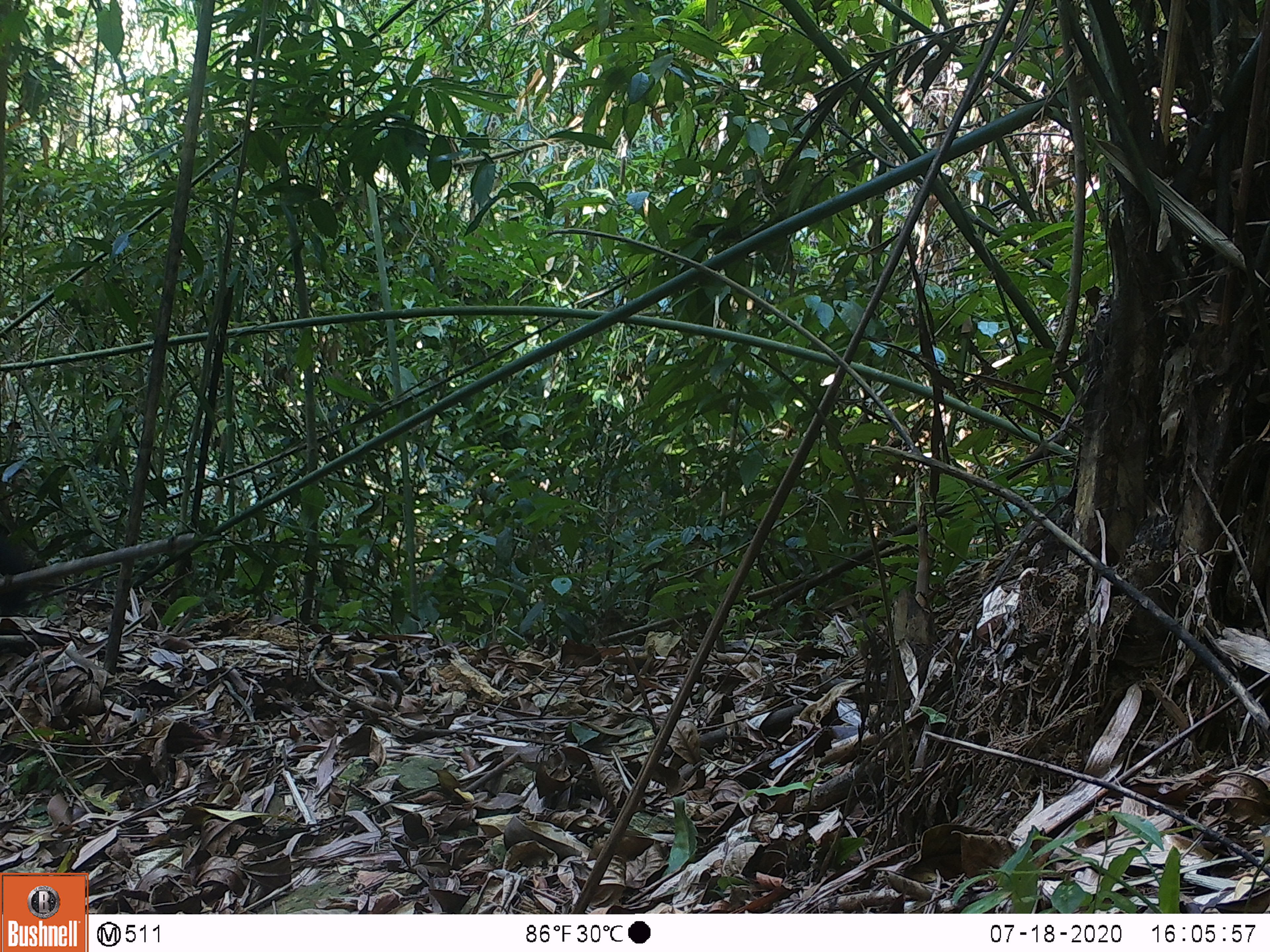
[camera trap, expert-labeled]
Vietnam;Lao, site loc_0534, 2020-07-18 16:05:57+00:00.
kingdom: Animalia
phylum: Chordata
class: Mammalia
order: Carnivora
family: Ursidae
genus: Ursus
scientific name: Ursus thibetanus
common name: asian black bear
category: asiatic black bear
Asiatic black bear (asian black bear) (Ursus thibetanus). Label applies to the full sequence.